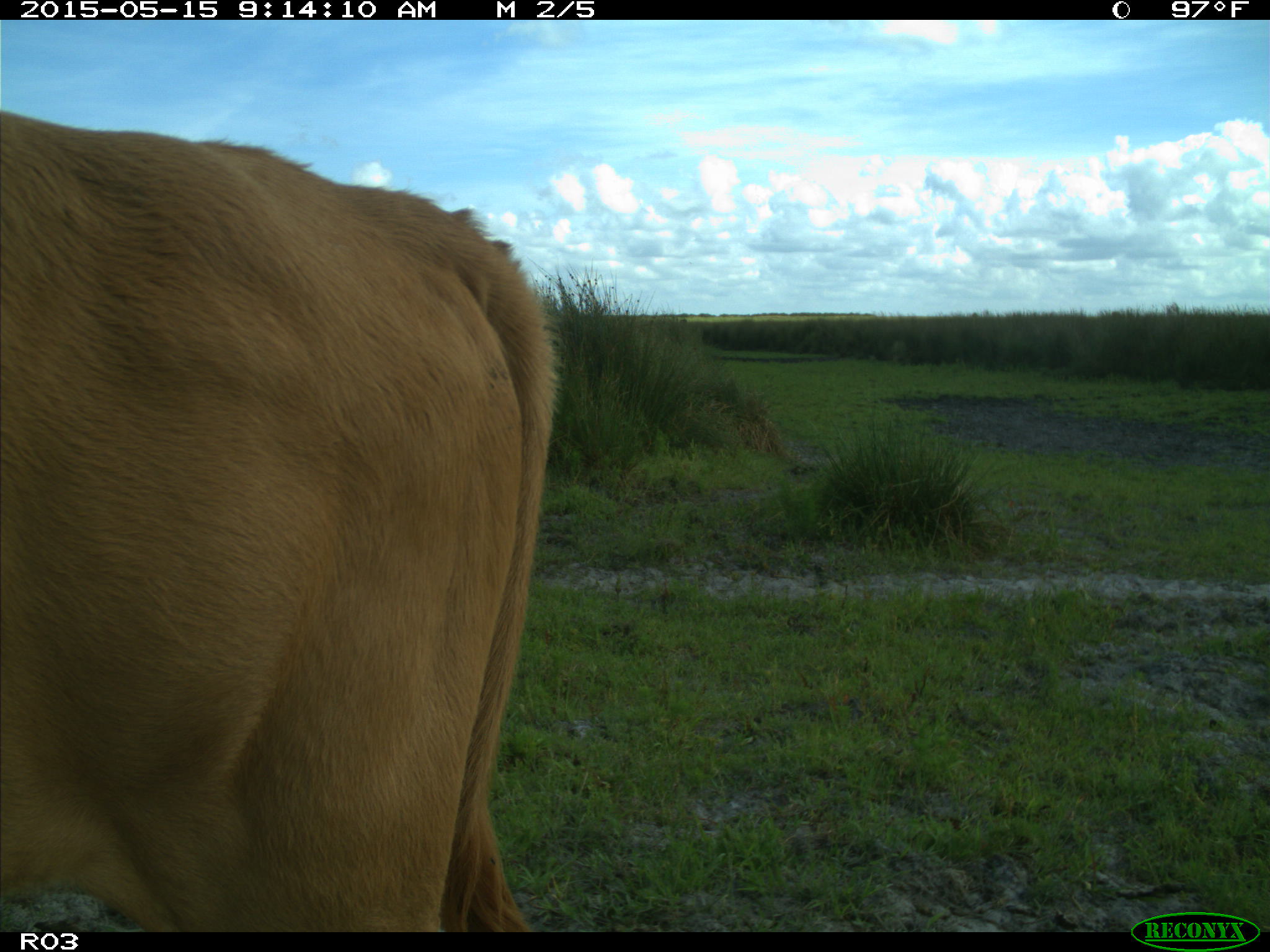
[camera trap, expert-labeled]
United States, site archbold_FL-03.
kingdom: Animalia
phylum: Chordata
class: Mammalia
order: Artiodactyla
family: Bovidae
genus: Bos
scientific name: Bos taurus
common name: domestic cow